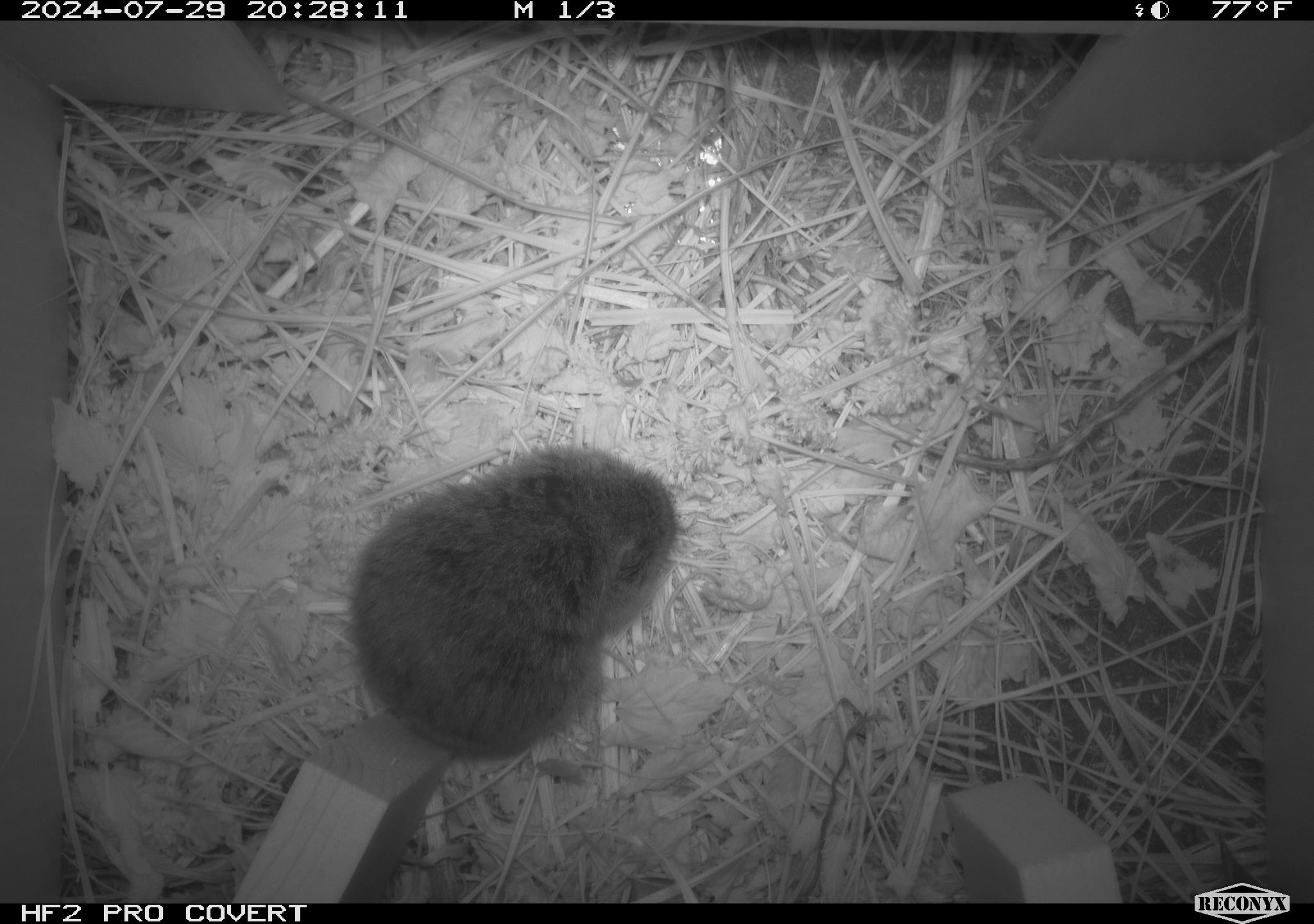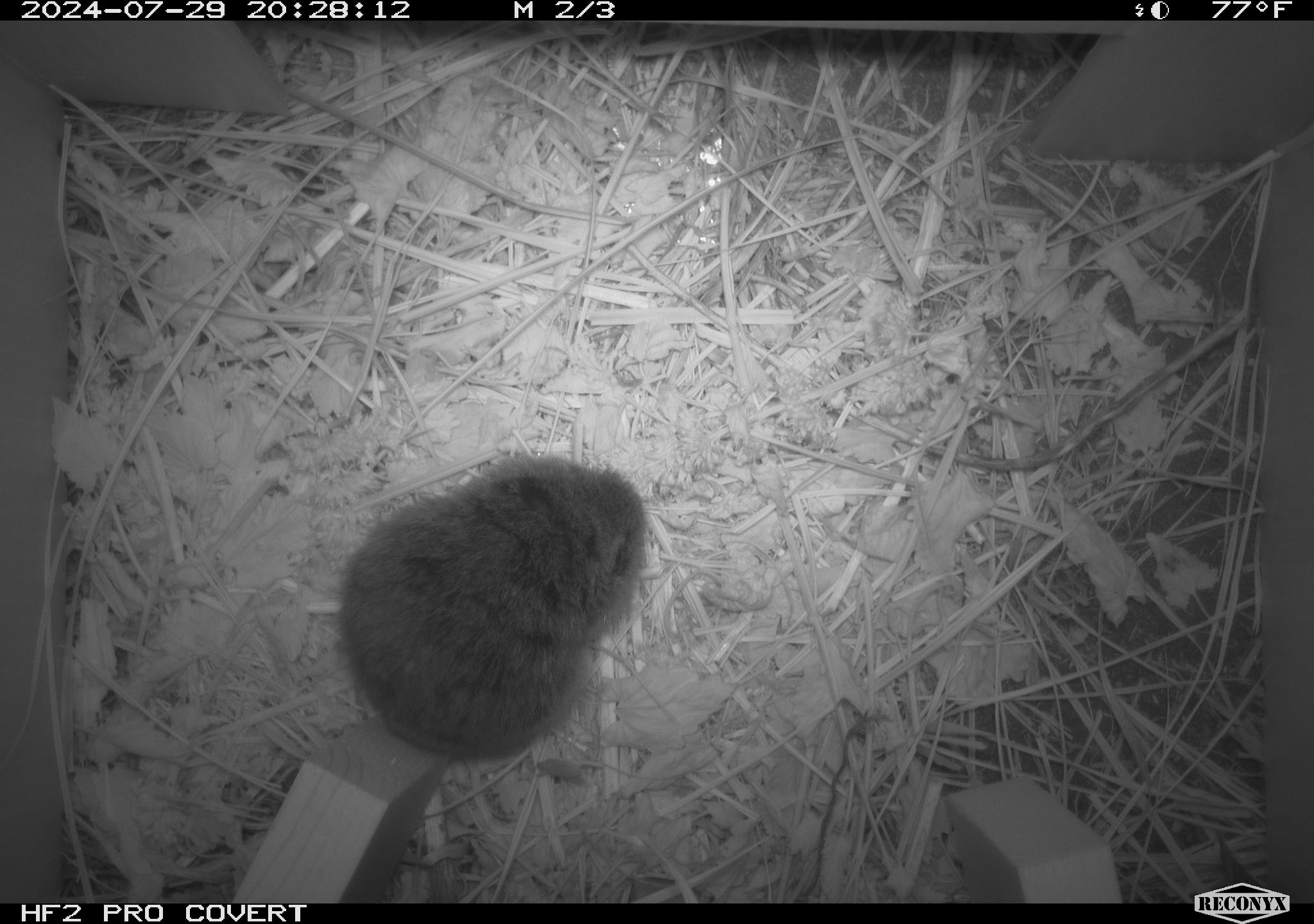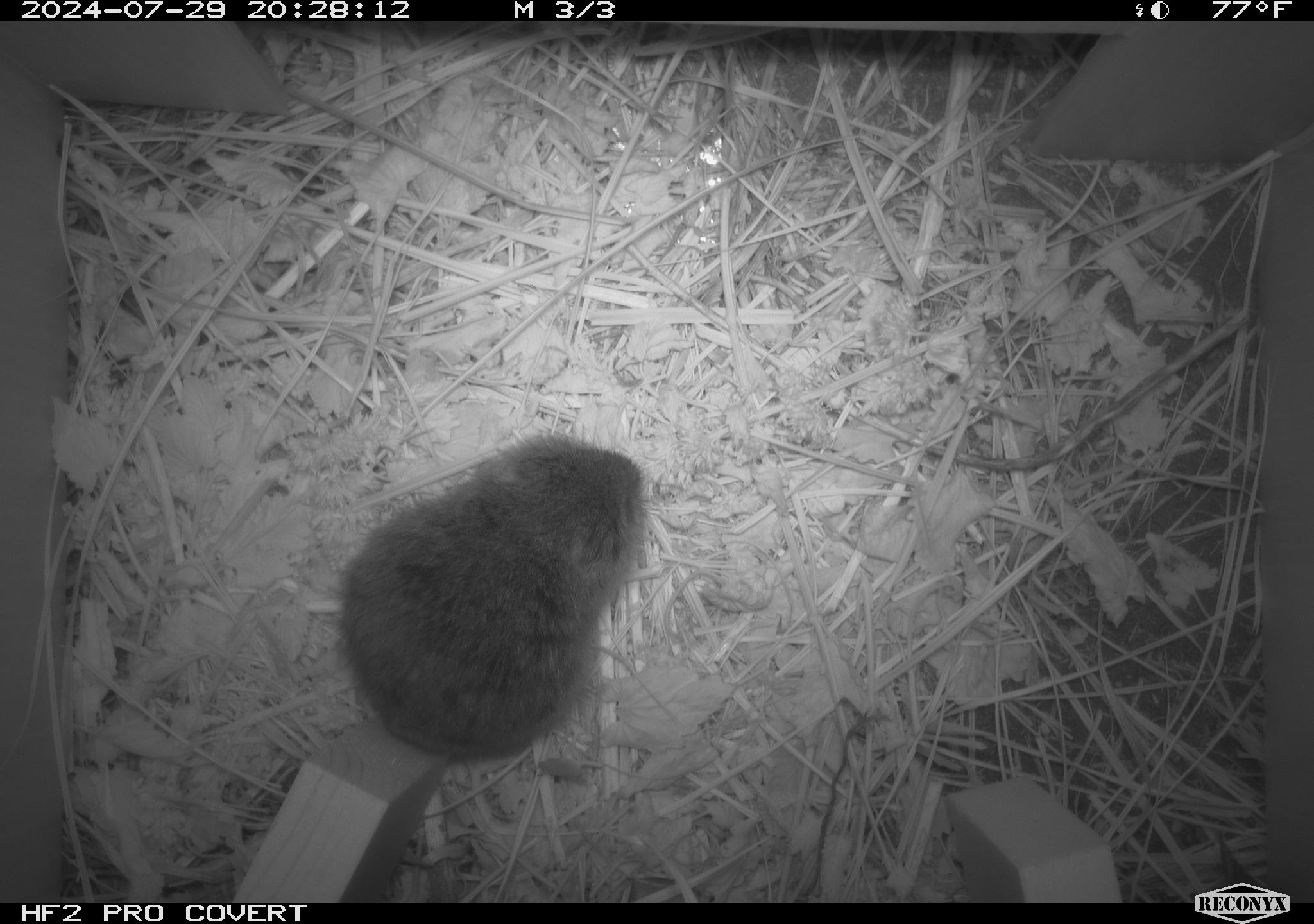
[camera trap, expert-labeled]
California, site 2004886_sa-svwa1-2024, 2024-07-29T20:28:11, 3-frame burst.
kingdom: Animalia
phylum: Chordata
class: Mammalia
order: Rodentia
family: Cricetidae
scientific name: Arvicolinae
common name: voles, lemmings, and muskrats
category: arvicolinae subfamily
Arvicolinae subfamily (voles, lemmings, and muskrats) (Arvicolinae).